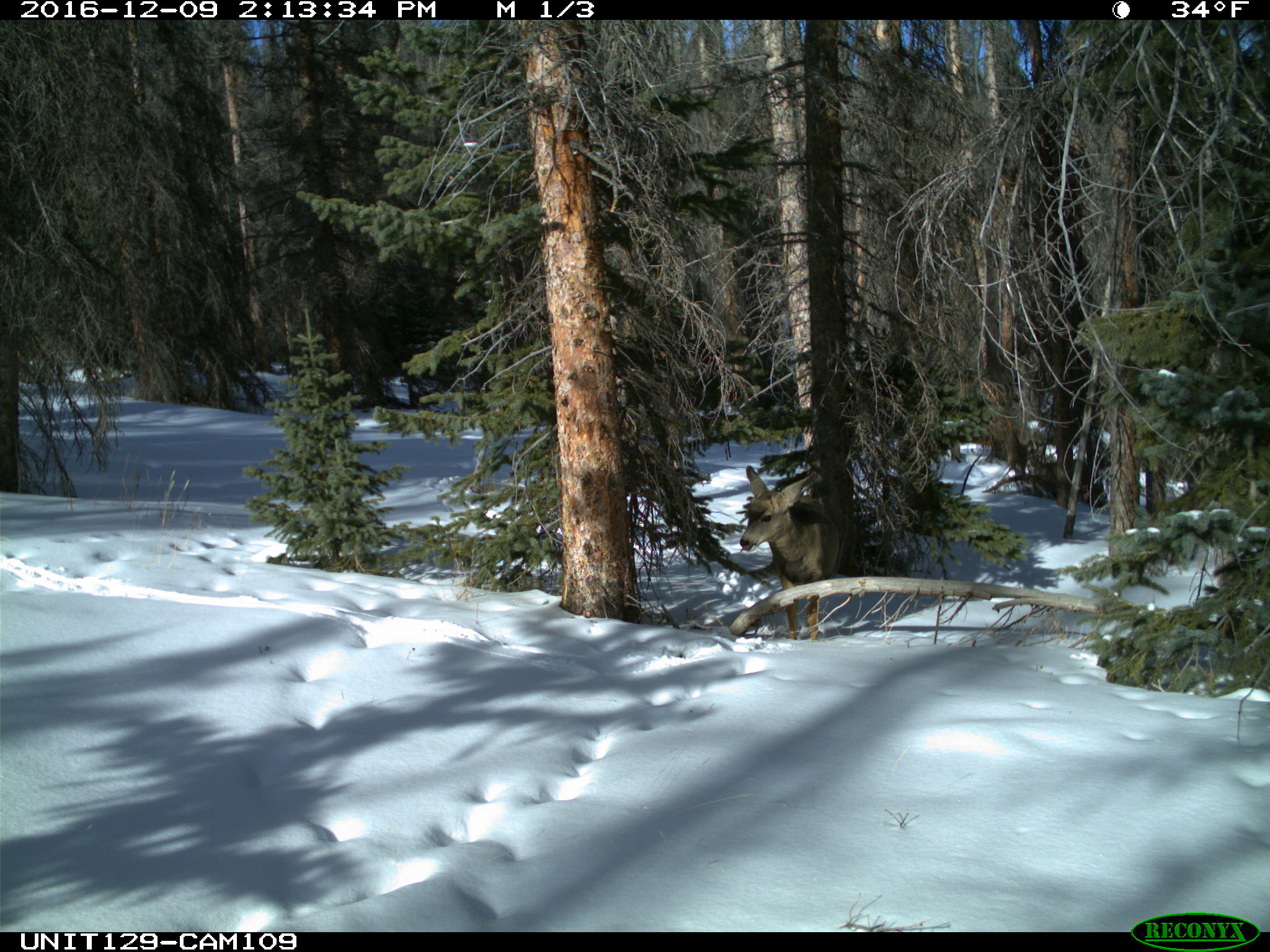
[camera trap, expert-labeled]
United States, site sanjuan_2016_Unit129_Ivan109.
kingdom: Animalia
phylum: Chordata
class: Mammalia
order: Artiodactyla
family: Cervidae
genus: Odocoileus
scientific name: Odocoileus hemionus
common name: mule deer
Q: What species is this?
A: Odocoileus hemionus (mule deer).